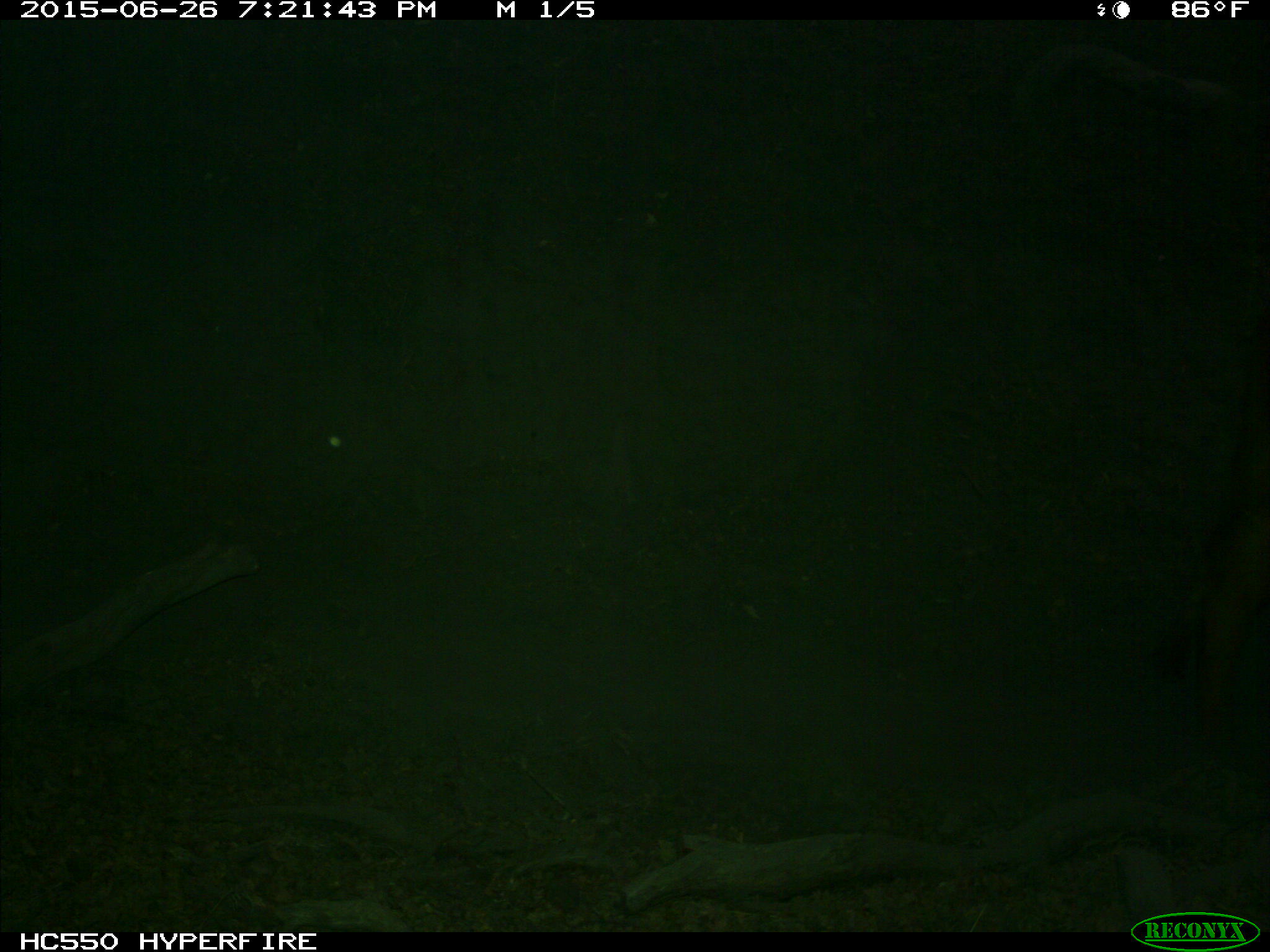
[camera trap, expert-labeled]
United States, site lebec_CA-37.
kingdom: Animalia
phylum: Chordata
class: Mammalia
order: Artiodactyla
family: Bovidae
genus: Bos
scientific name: Bos taurus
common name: domestic cow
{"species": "Bos taurus (domestic cow)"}